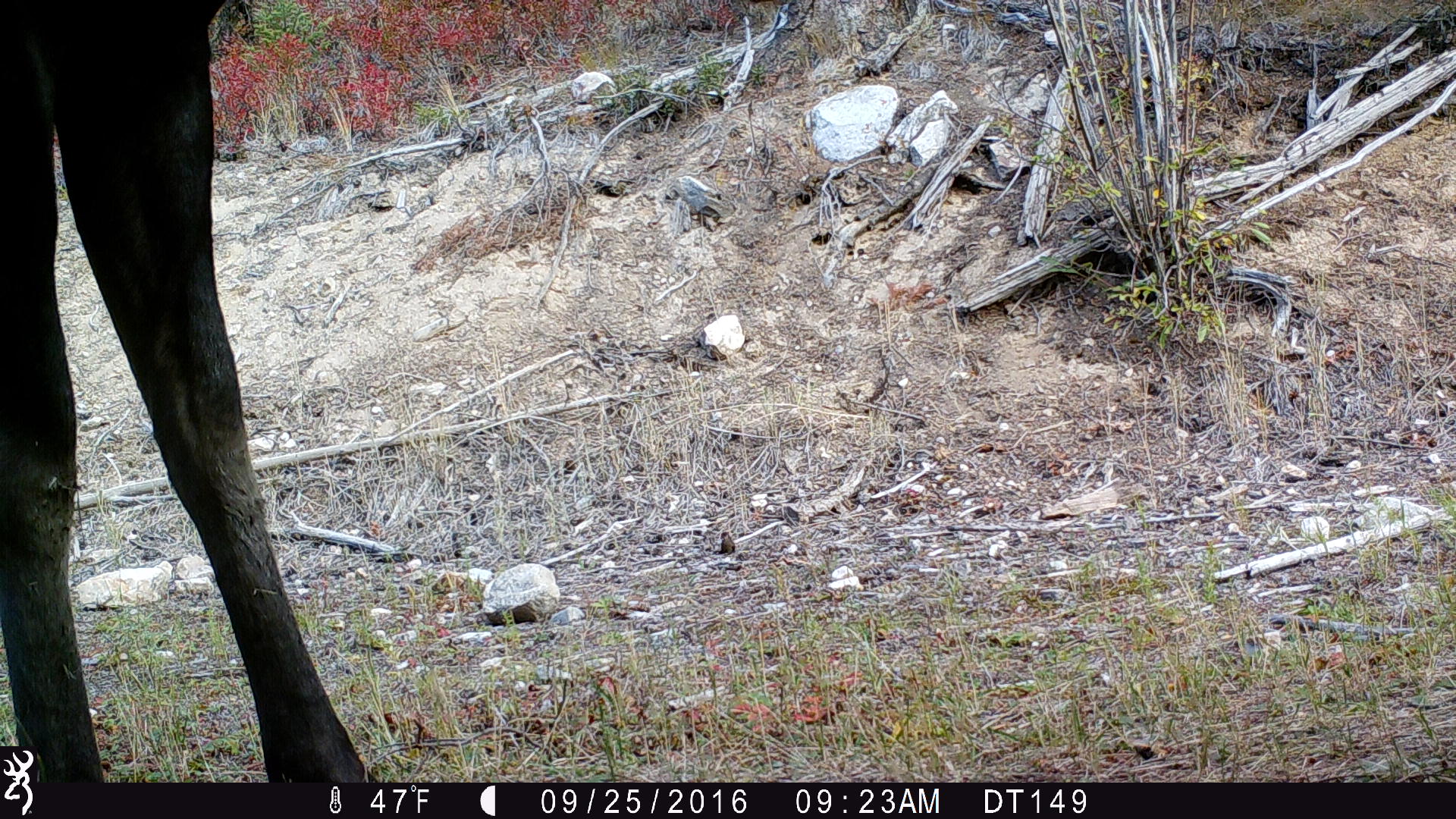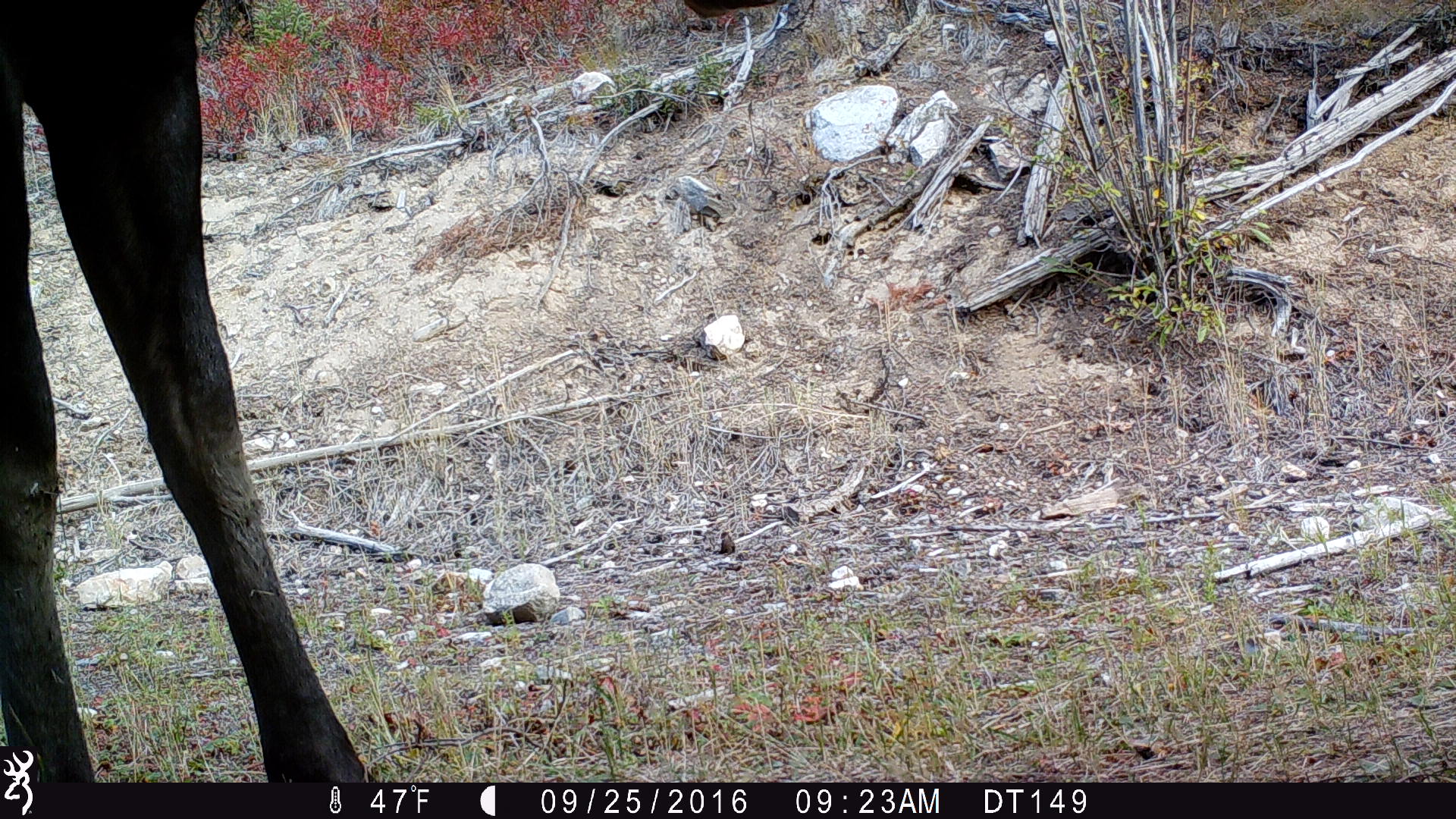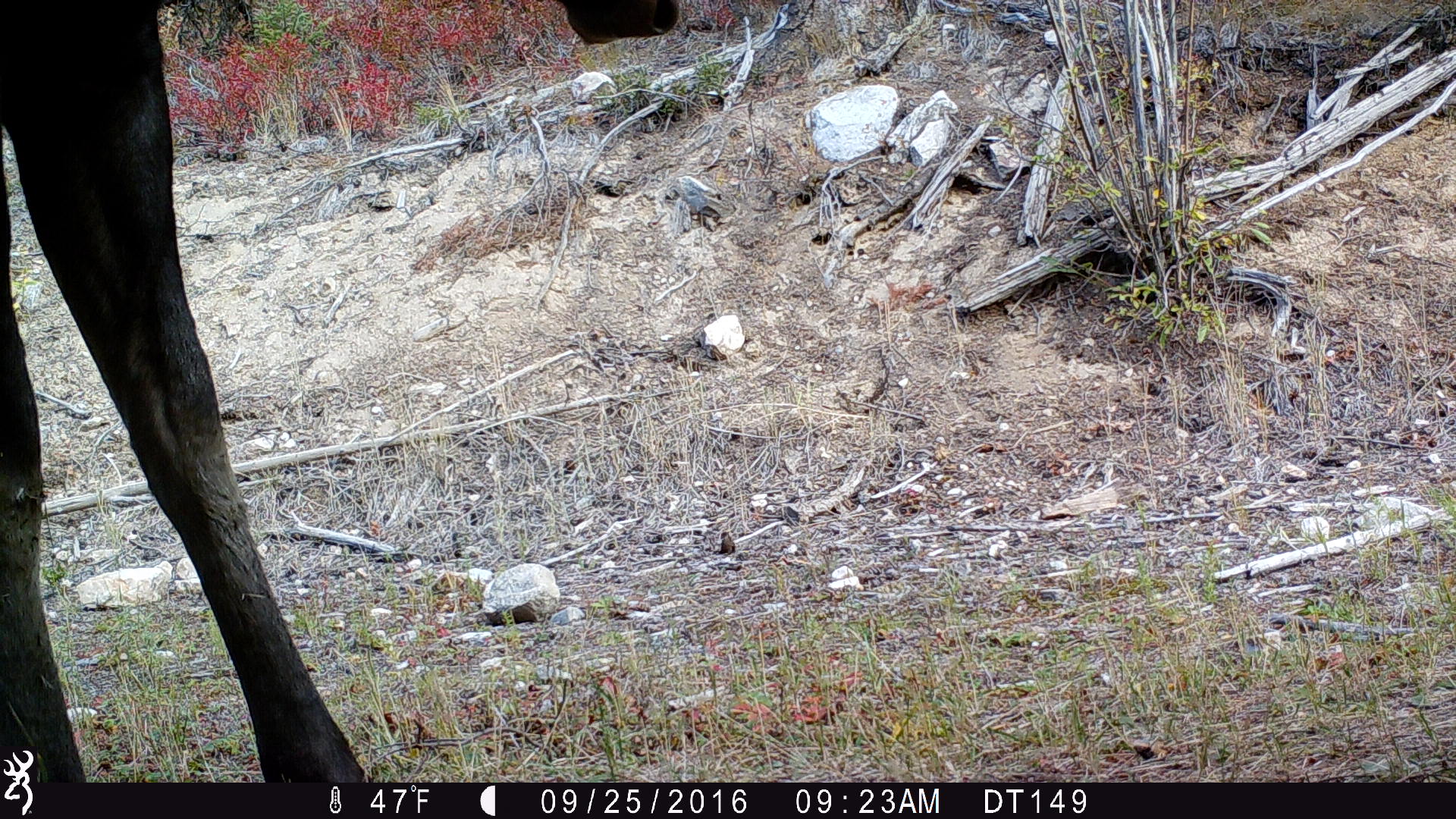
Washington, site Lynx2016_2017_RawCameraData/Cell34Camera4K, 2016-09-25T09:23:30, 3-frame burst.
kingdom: Animalia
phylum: Chordata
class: Mammalia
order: Artiodactyla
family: Cervidae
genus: Alces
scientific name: Alces alces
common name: moose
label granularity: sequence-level